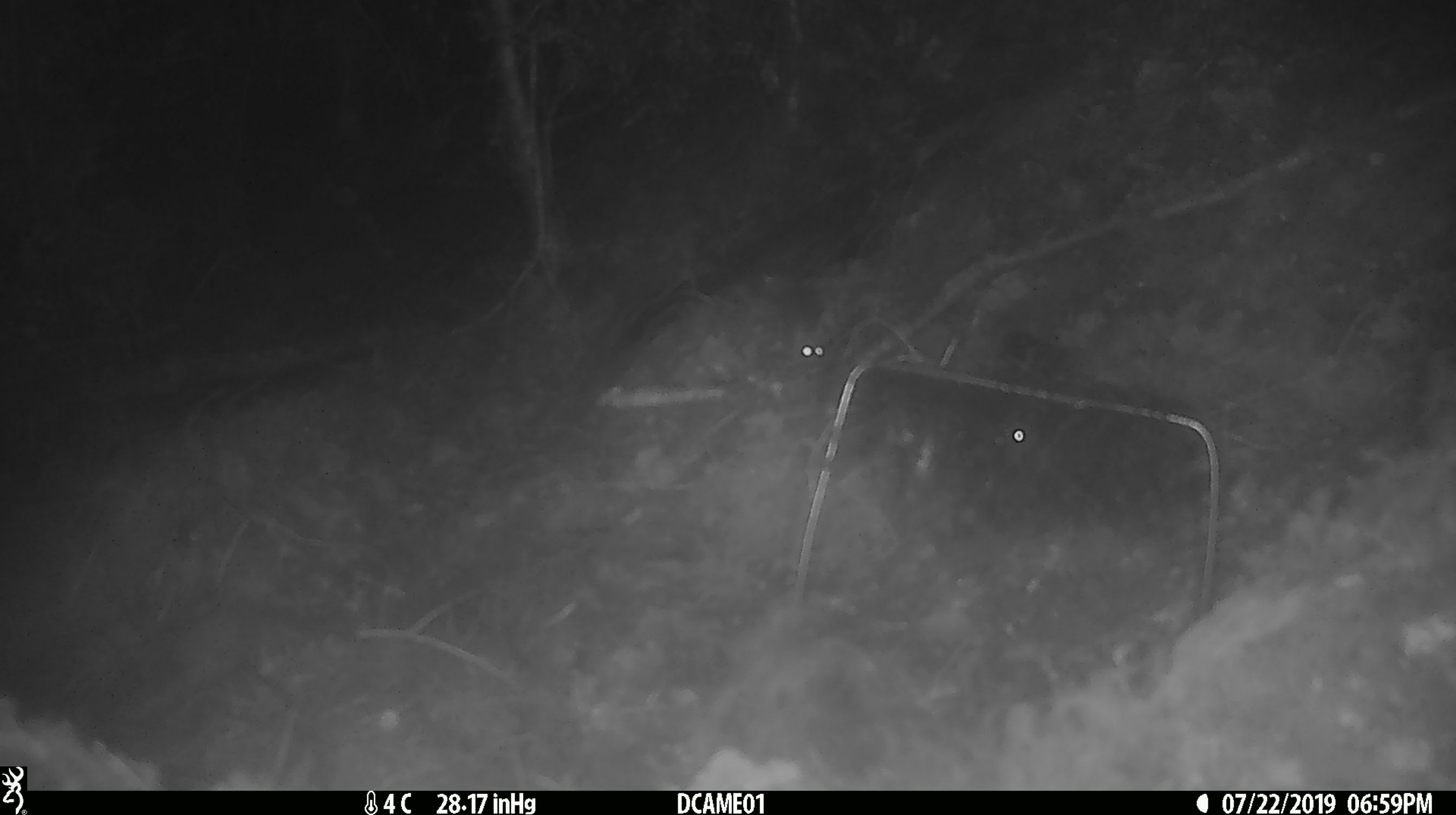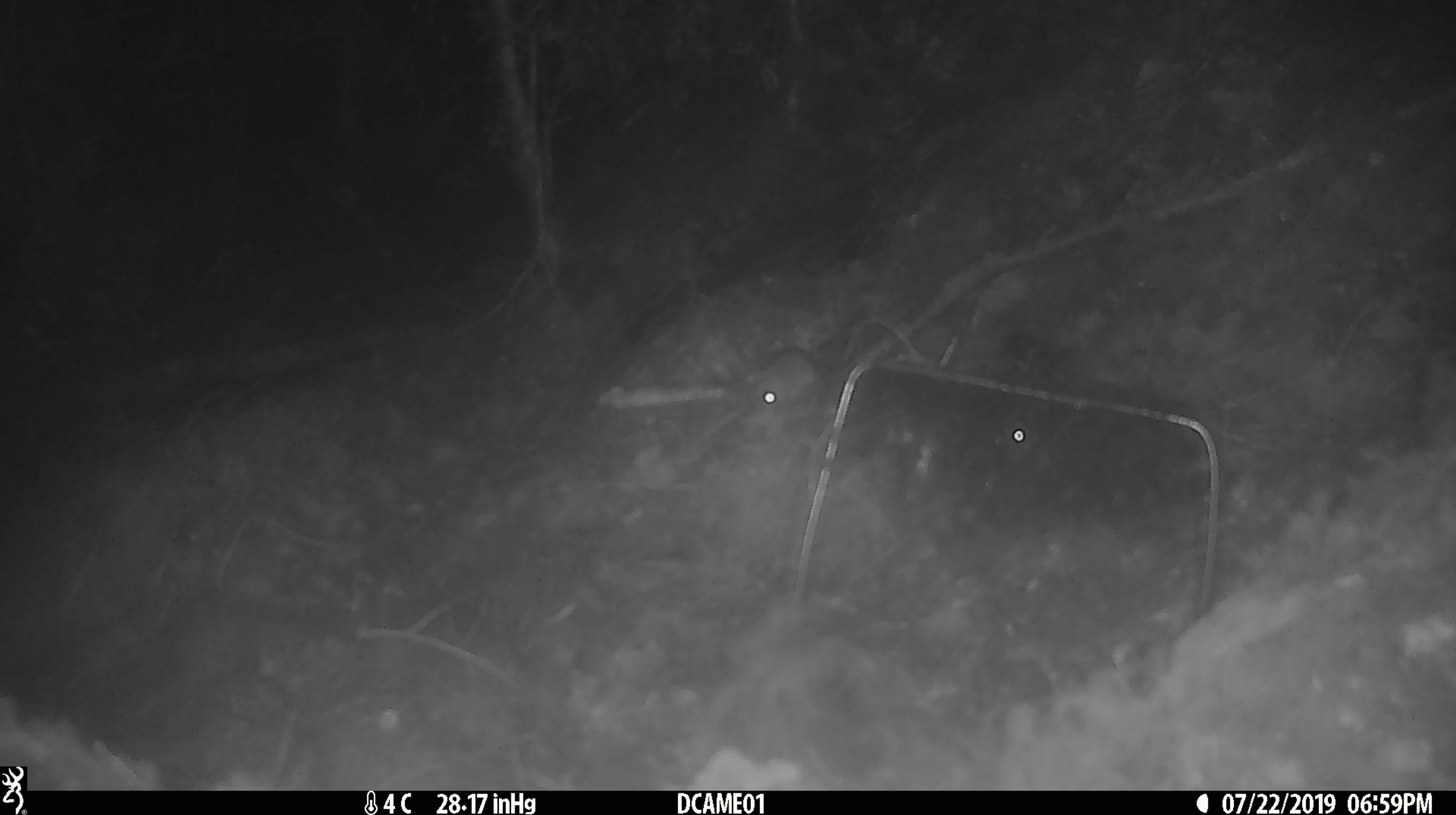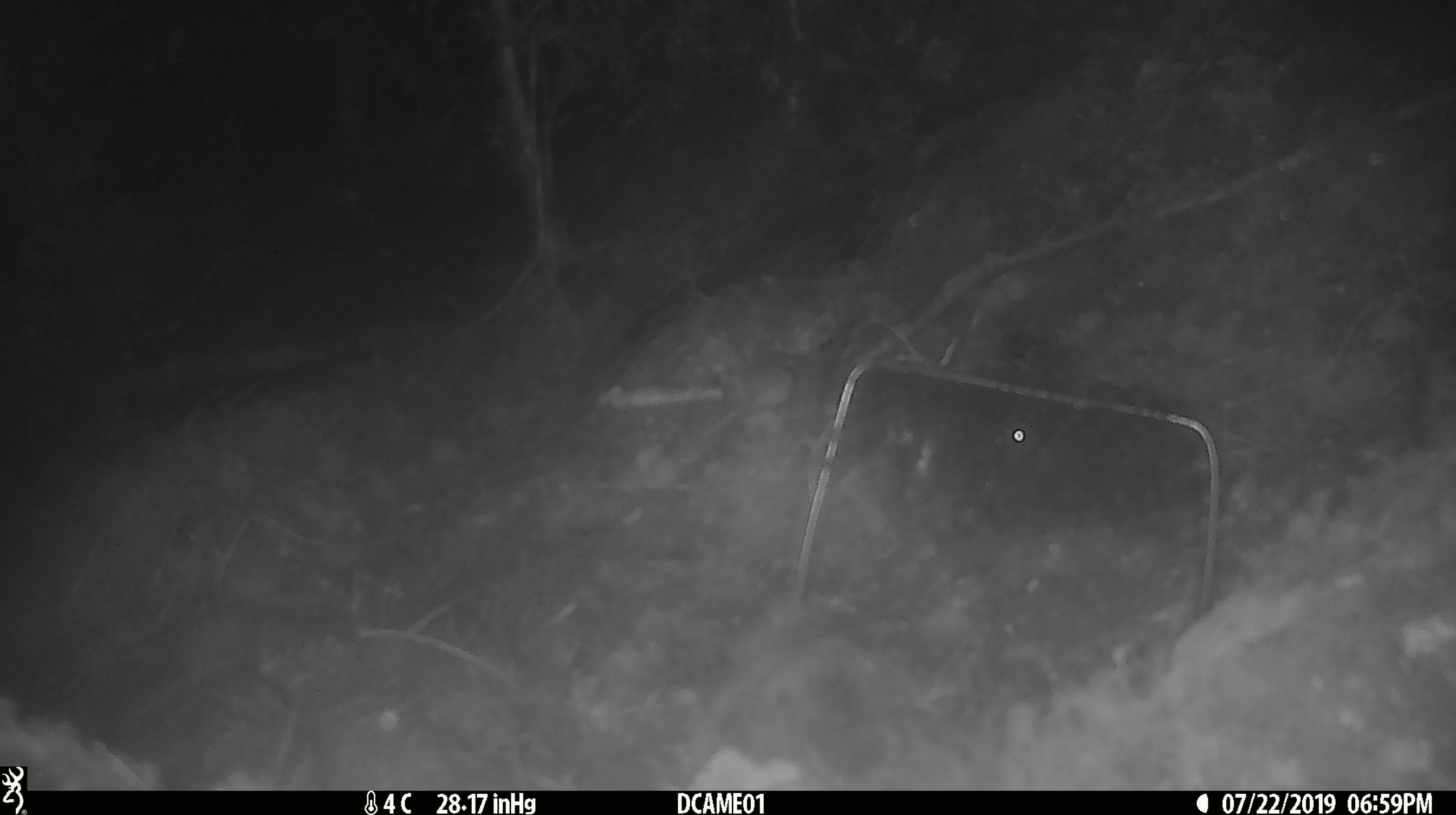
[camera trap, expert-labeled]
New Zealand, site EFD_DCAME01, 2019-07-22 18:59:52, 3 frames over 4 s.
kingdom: Animalia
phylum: Chordata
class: Mammalia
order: Rodentia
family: Muridae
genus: Mus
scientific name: Mus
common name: mouse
Mouse (Mus).